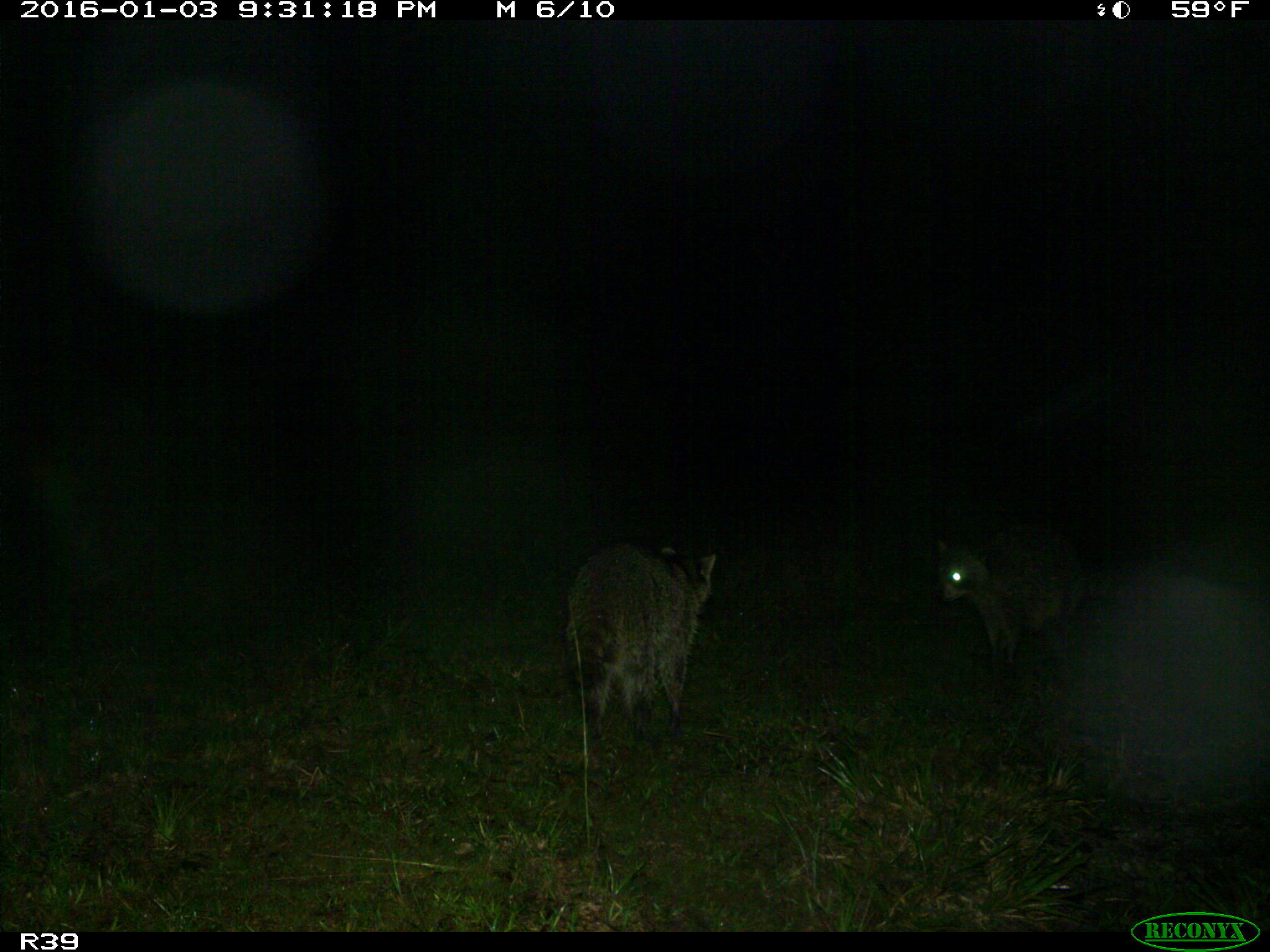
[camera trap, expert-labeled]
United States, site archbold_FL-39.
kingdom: Animalia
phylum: Chordata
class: Mammalia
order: Carnivora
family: Procyonidae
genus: Procyon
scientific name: Procyon lotor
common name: common raccoon